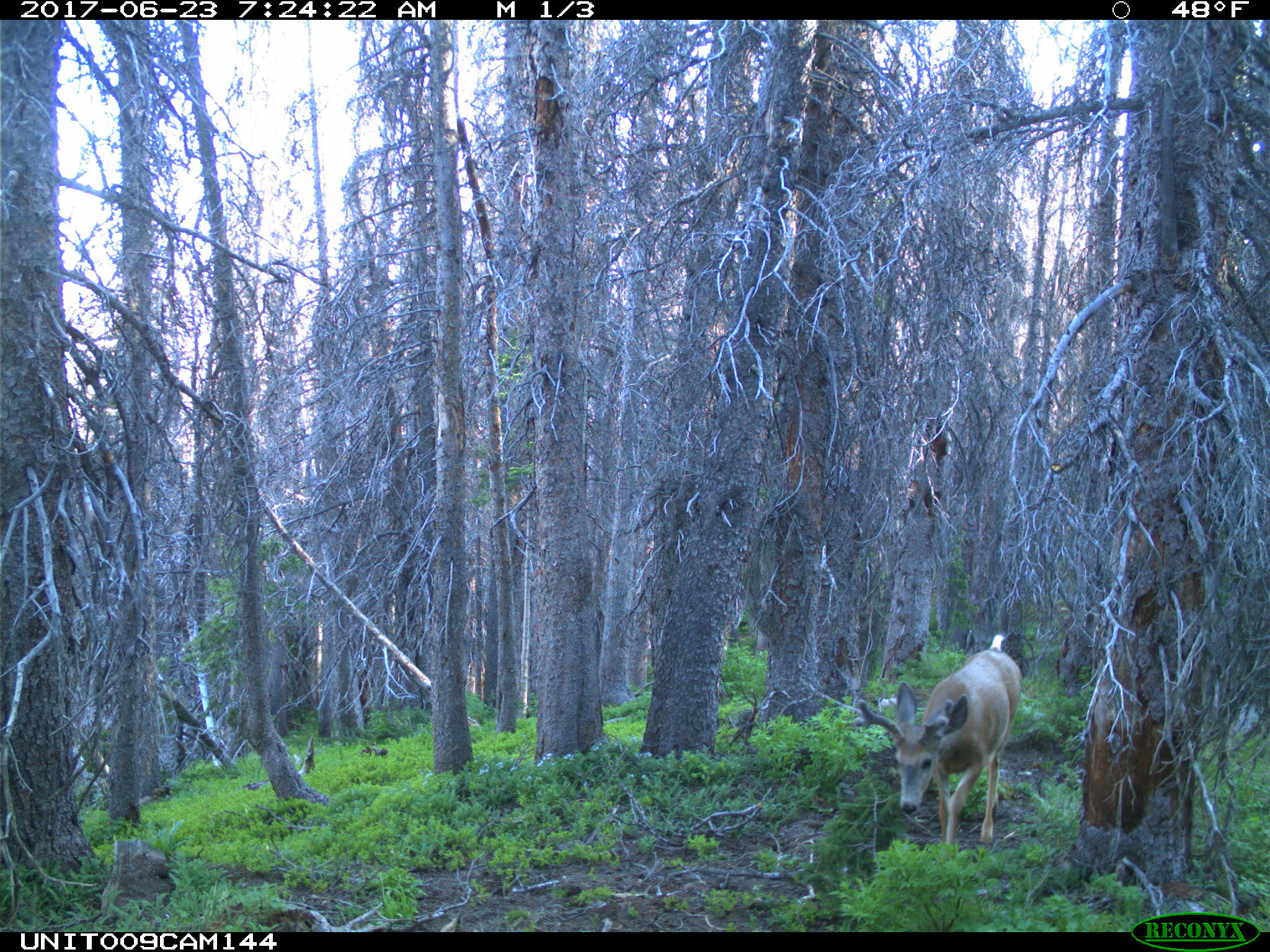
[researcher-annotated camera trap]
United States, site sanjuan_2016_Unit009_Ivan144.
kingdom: Animalia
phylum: Chordata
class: Mammalia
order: Artiodactyla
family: Cervidae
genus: Odocoileus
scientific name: Odocoileus hemionus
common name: mule deer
Odocoileus hemionus (mule deer).